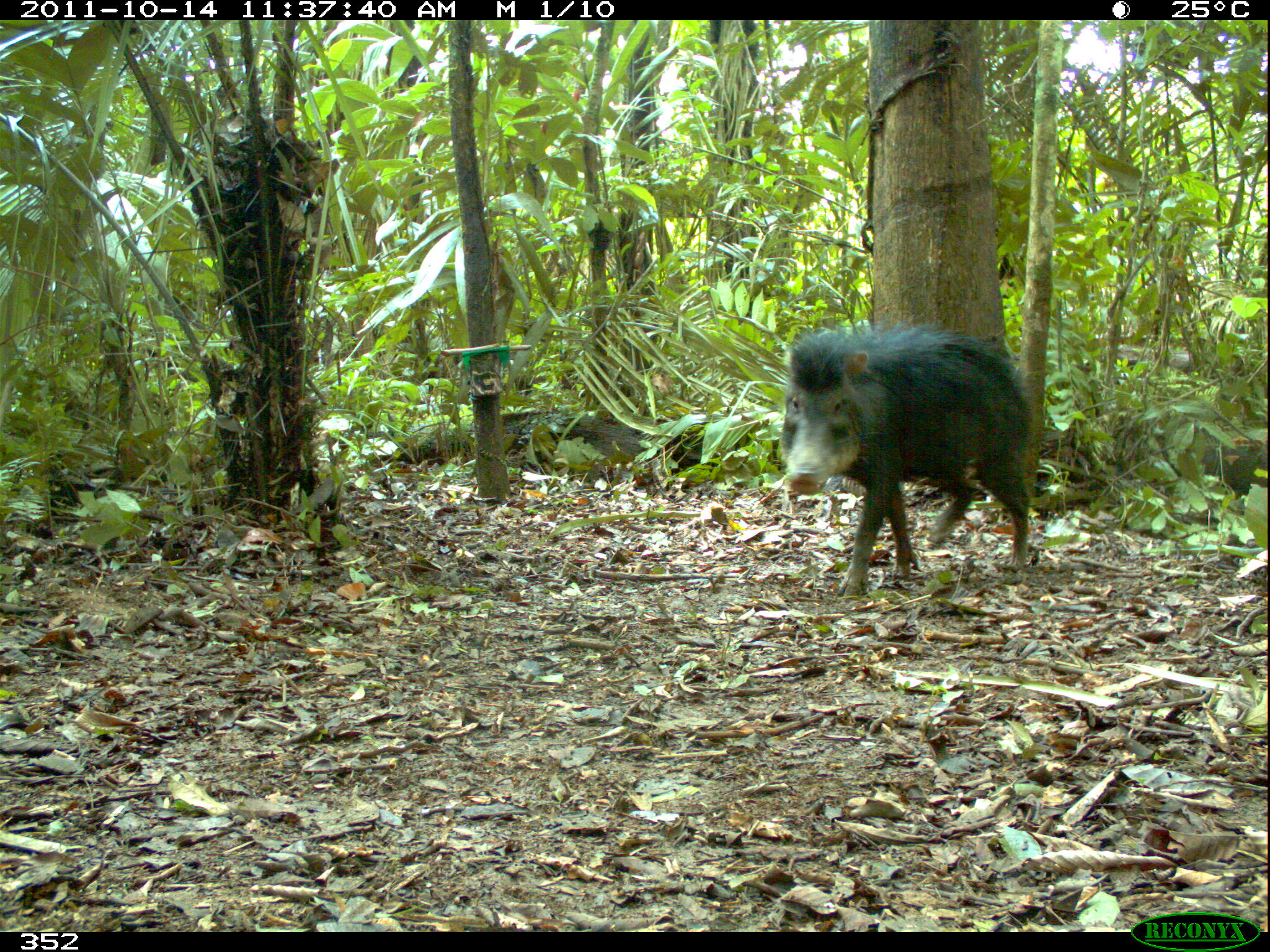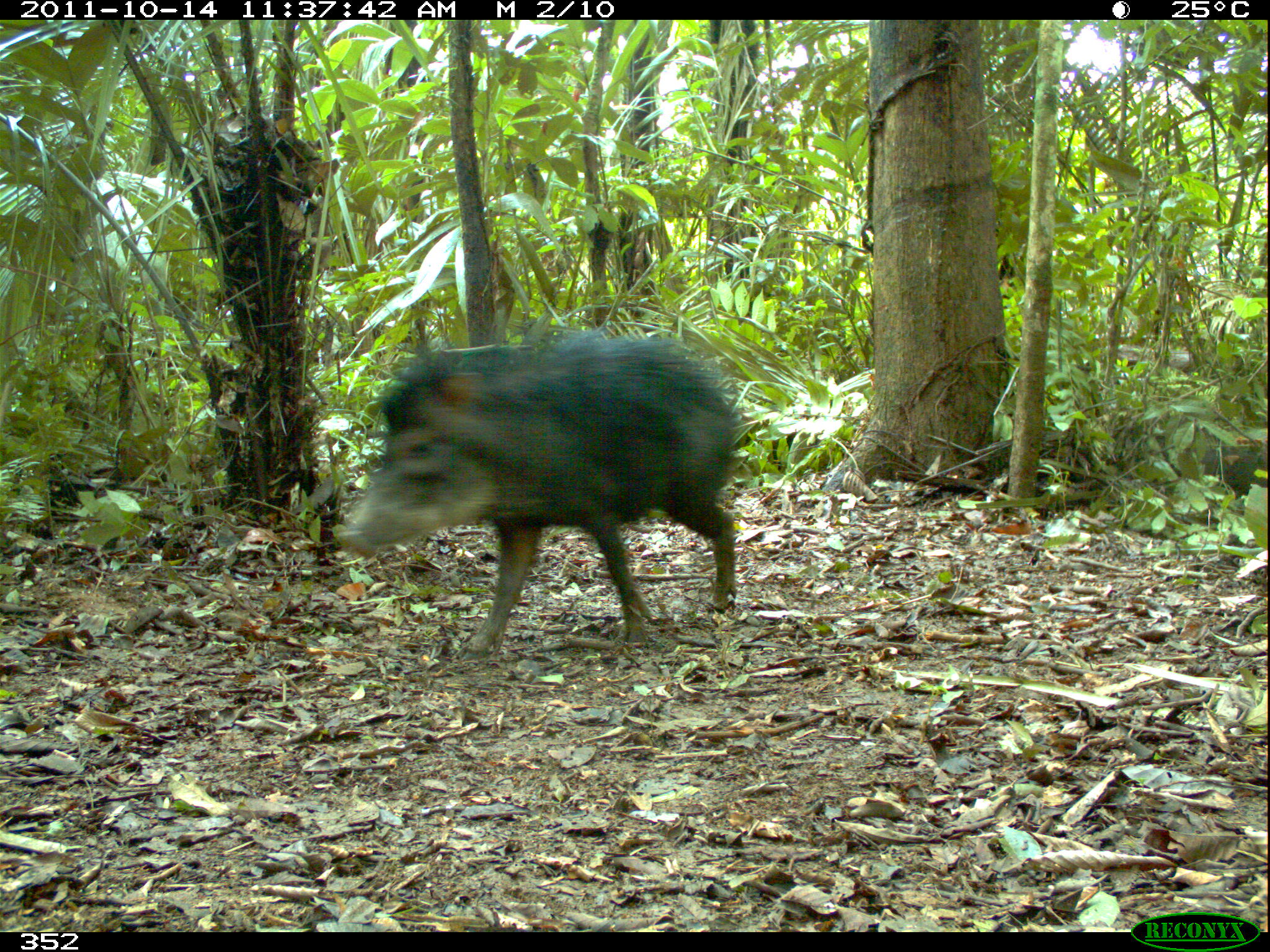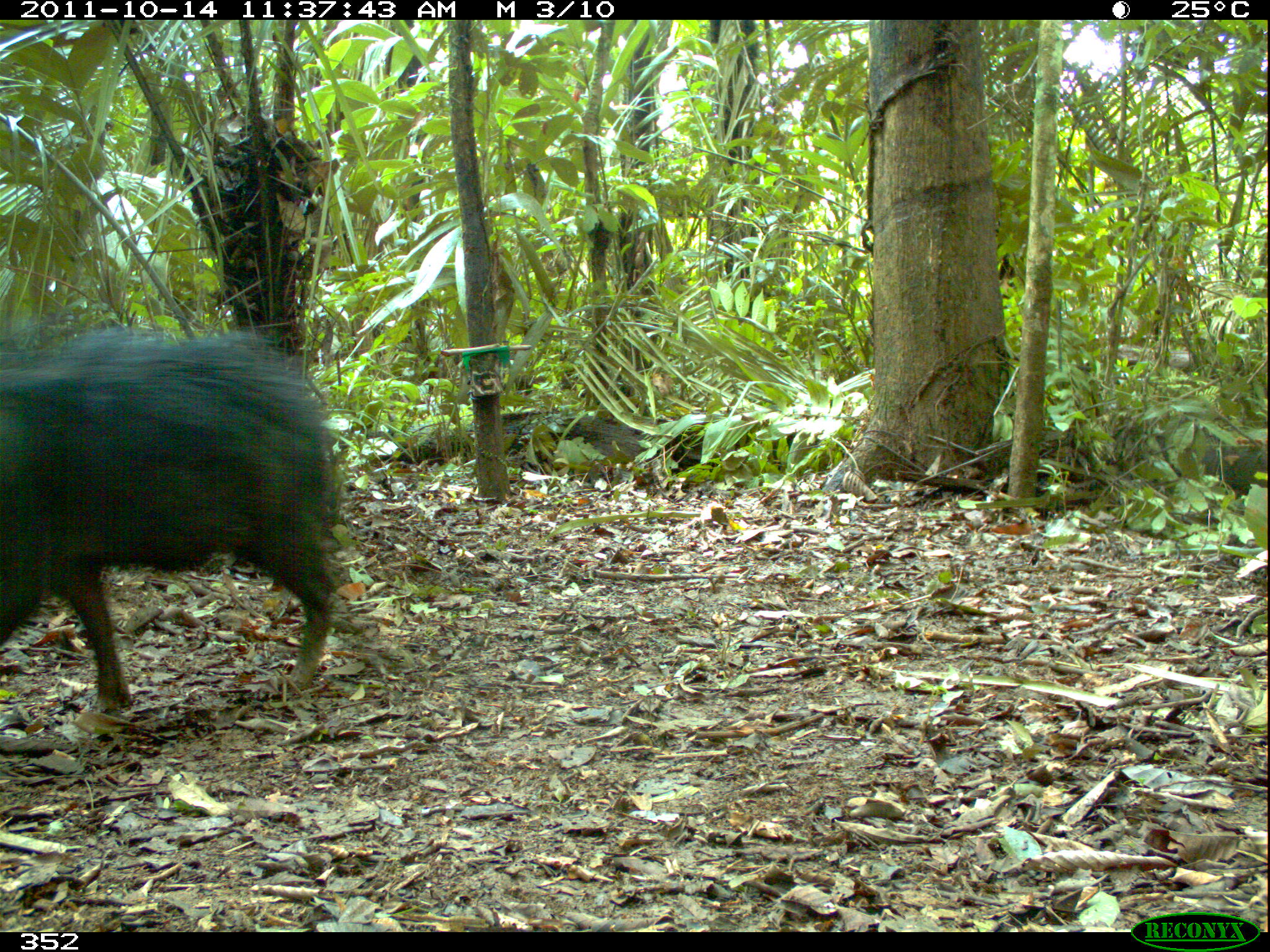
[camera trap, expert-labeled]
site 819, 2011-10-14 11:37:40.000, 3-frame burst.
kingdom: Animalia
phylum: Chordata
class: Mammalia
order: Artiodactyla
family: Tayassuidae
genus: Tayassu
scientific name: Tayassu pecari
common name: white-lipped peccary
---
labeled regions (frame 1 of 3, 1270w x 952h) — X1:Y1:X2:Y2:
tayassu pecari: 775:323:1034:601